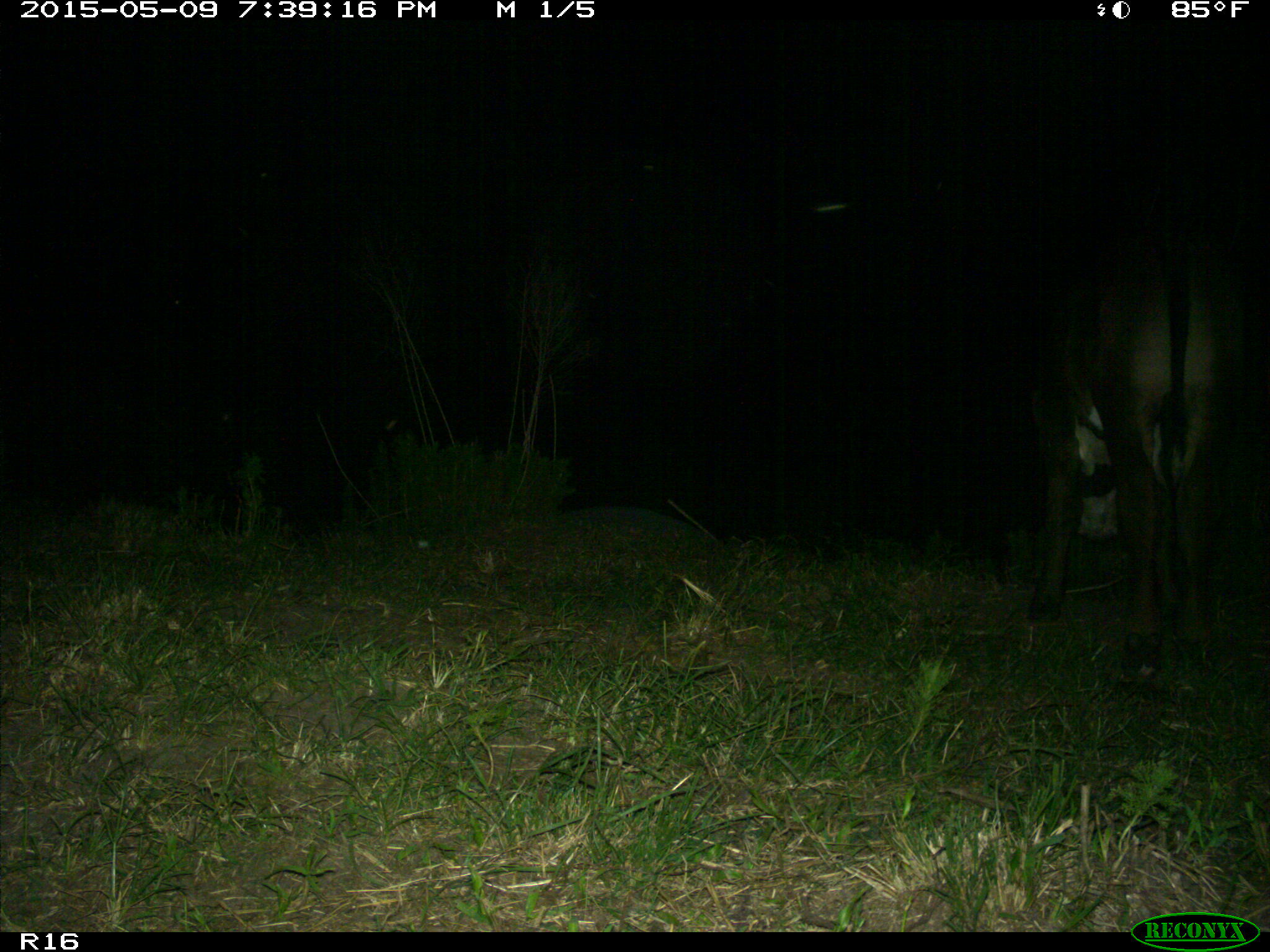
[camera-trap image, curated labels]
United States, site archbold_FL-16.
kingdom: Animalia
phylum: Chordata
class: Mammalia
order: Artiodactyla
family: Bovidae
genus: Bos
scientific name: Bos taurus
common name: domestic cow